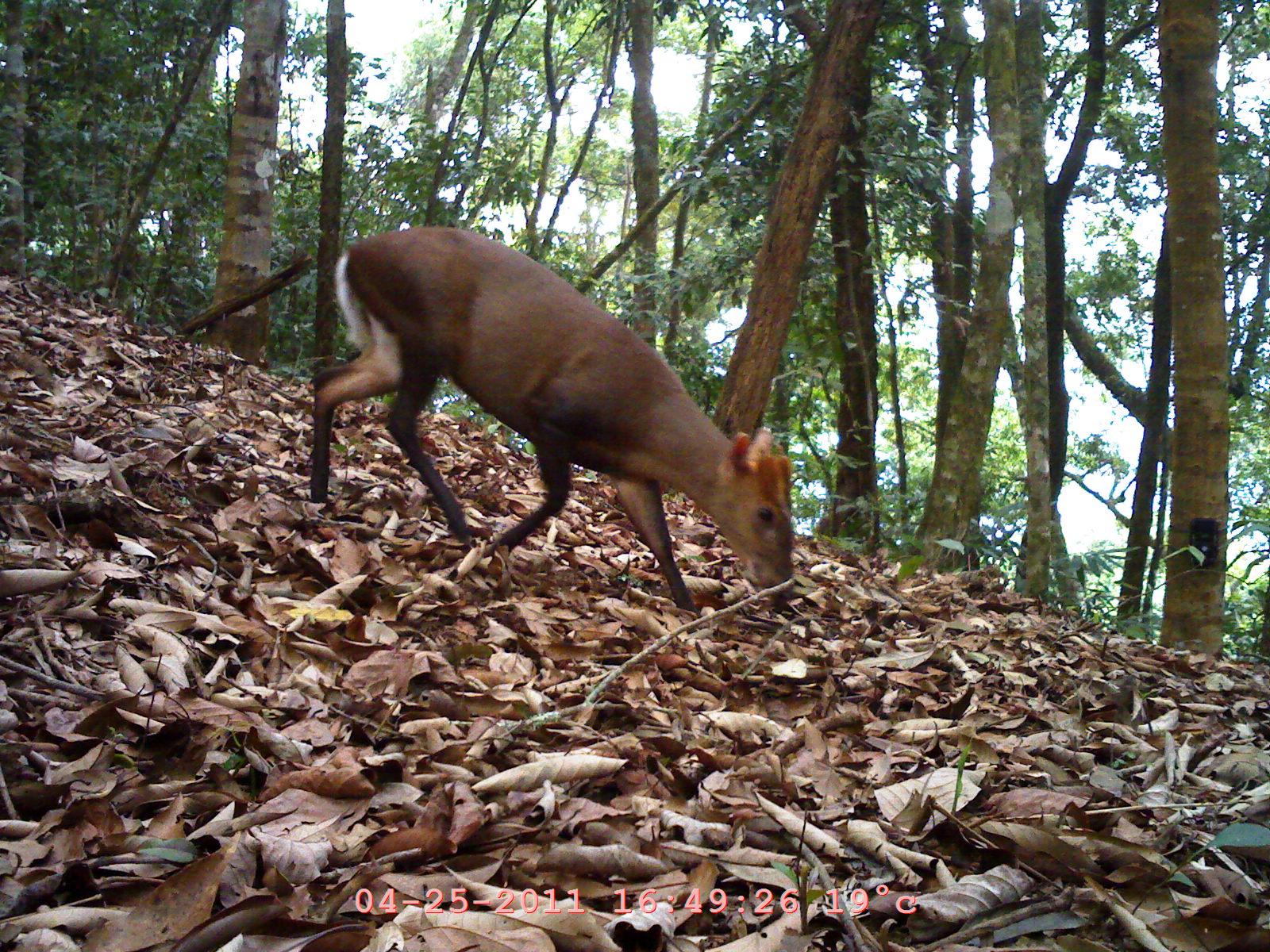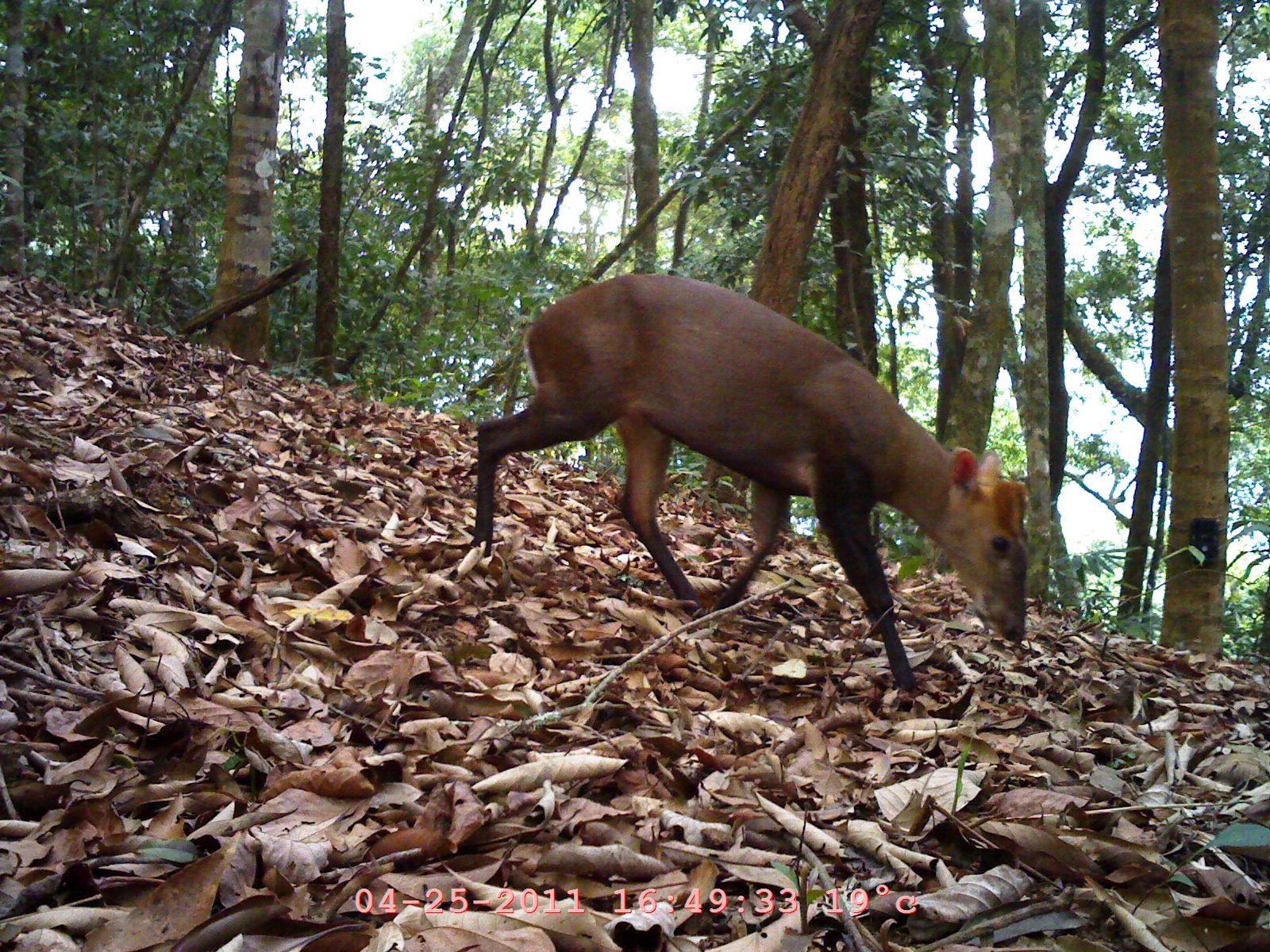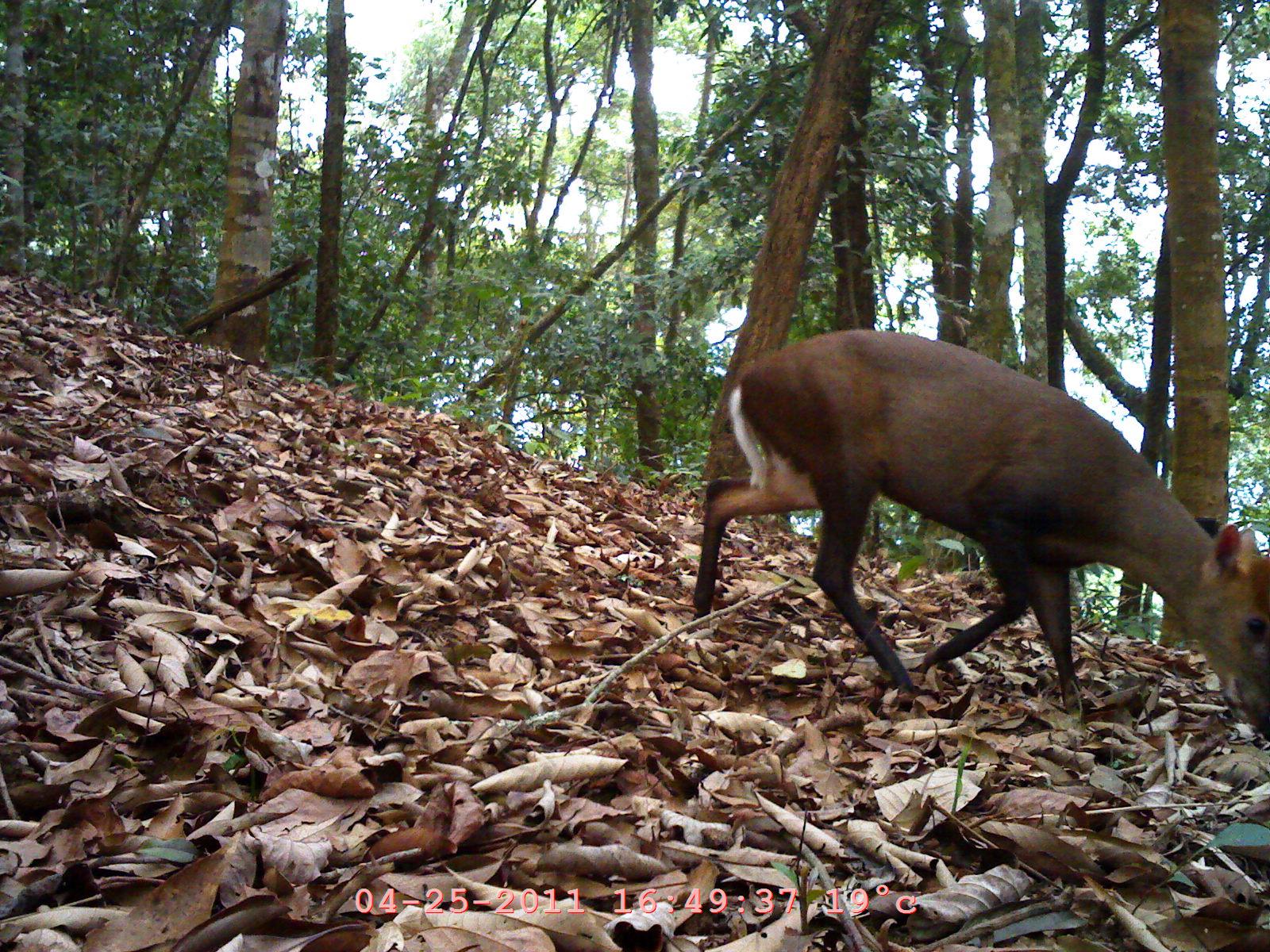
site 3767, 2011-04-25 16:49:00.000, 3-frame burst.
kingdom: Animalia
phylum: Chordata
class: Mammalia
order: Artiodactyla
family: Cervidae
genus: Muntiacus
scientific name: Muntiacus muntjak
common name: southern red muntjac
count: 1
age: adult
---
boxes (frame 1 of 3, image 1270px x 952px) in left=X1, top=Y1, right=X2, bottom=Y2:
muntiacus muntjak: left=309, top=224, right=795, bottom=614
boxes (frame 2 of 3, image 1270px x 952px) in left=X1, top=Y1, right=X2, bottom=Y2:
muntiacus muntjak: left=474, top=272, right=1032, bottom=698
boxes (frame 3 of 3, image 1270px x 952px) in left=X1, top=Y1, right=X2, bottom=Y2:
muntiacus muntjak: left=692, top=324, right=1269, bottom=744